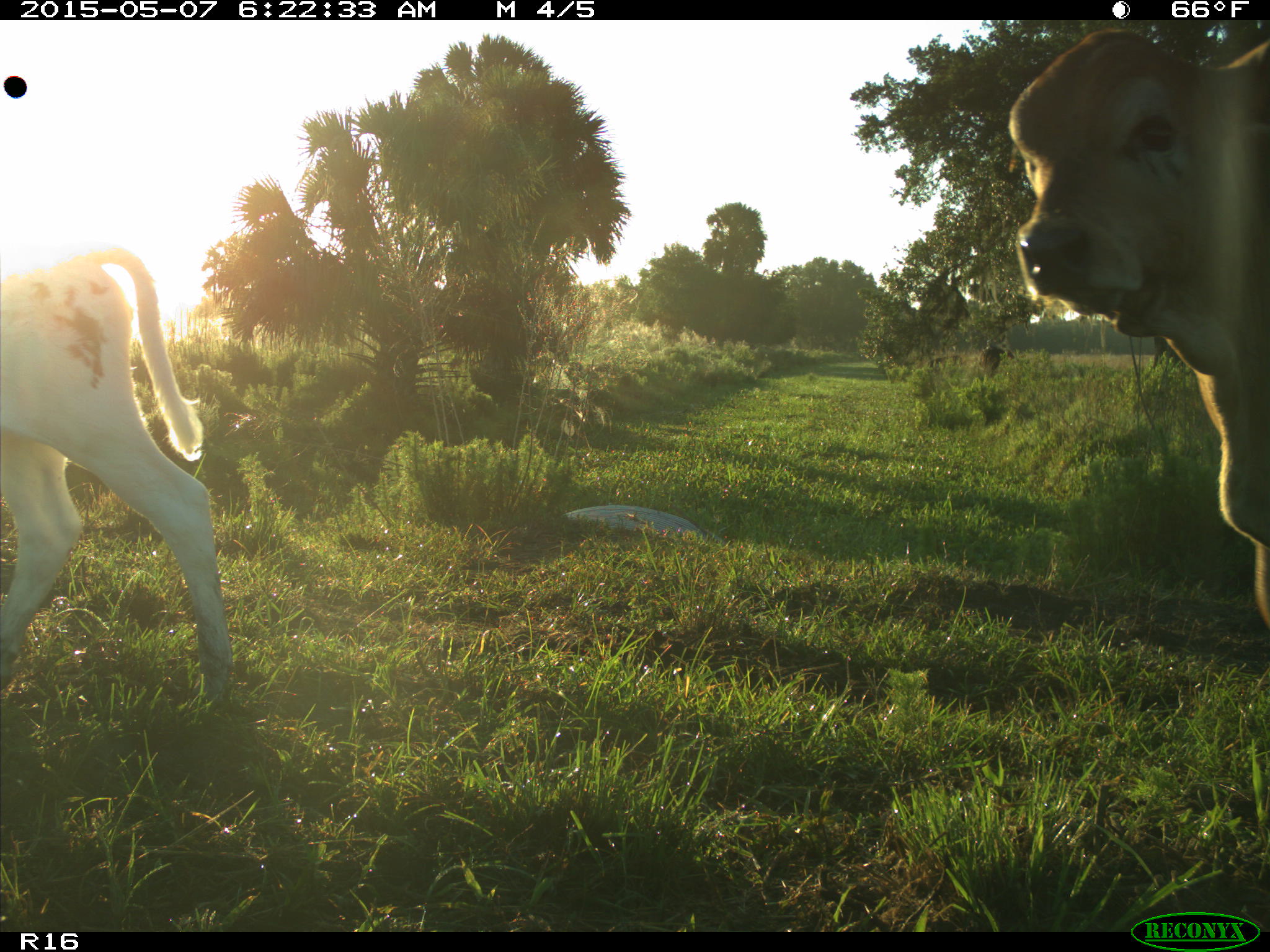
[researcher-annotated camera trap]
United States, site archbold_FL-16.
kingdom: Animalia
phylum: Chordata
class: Mammalia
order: Artiodactyla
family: Bovidae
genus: Bos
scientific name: Bos taurus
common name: domestic cow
Bos taurus (domestic cow).